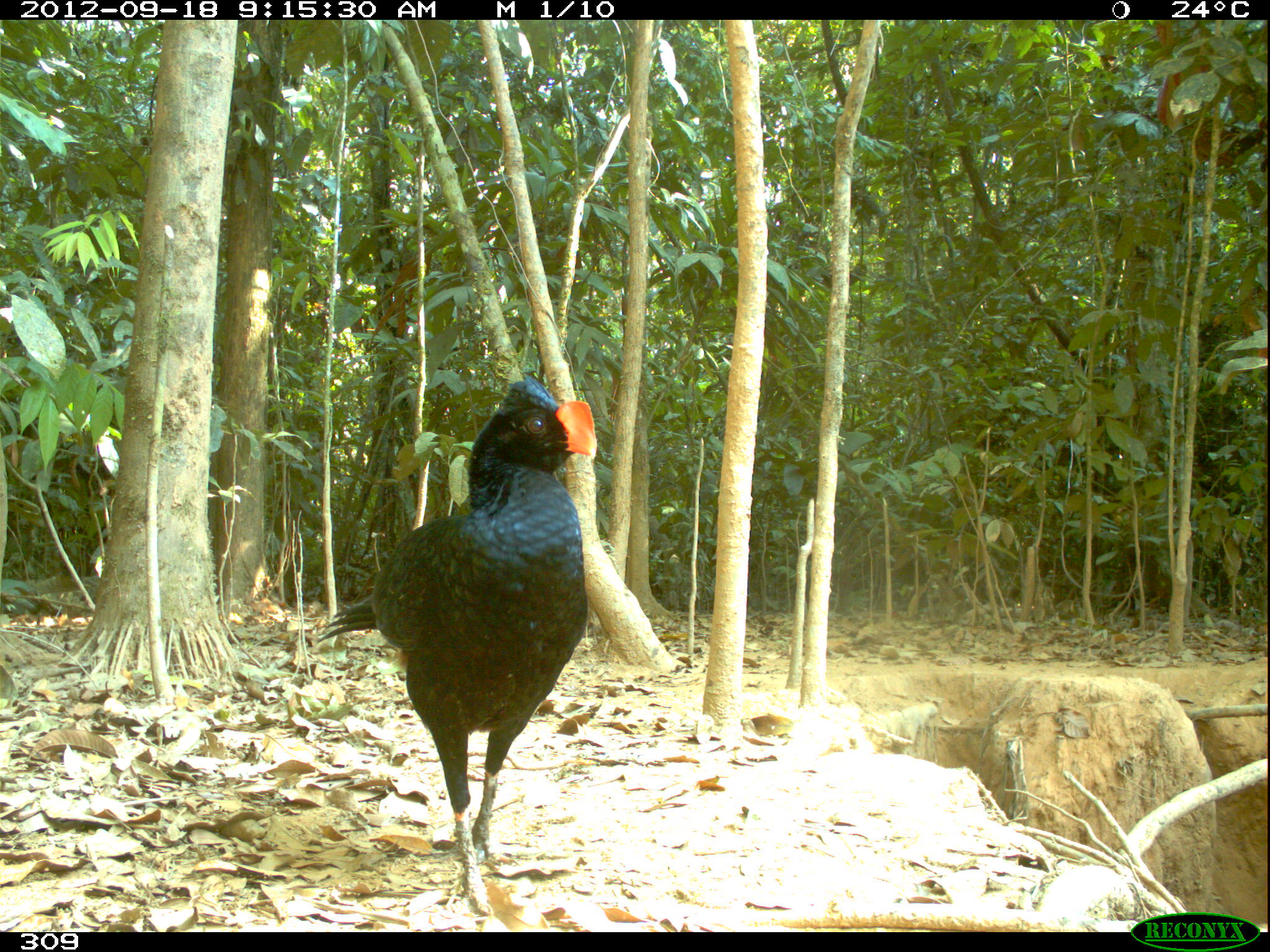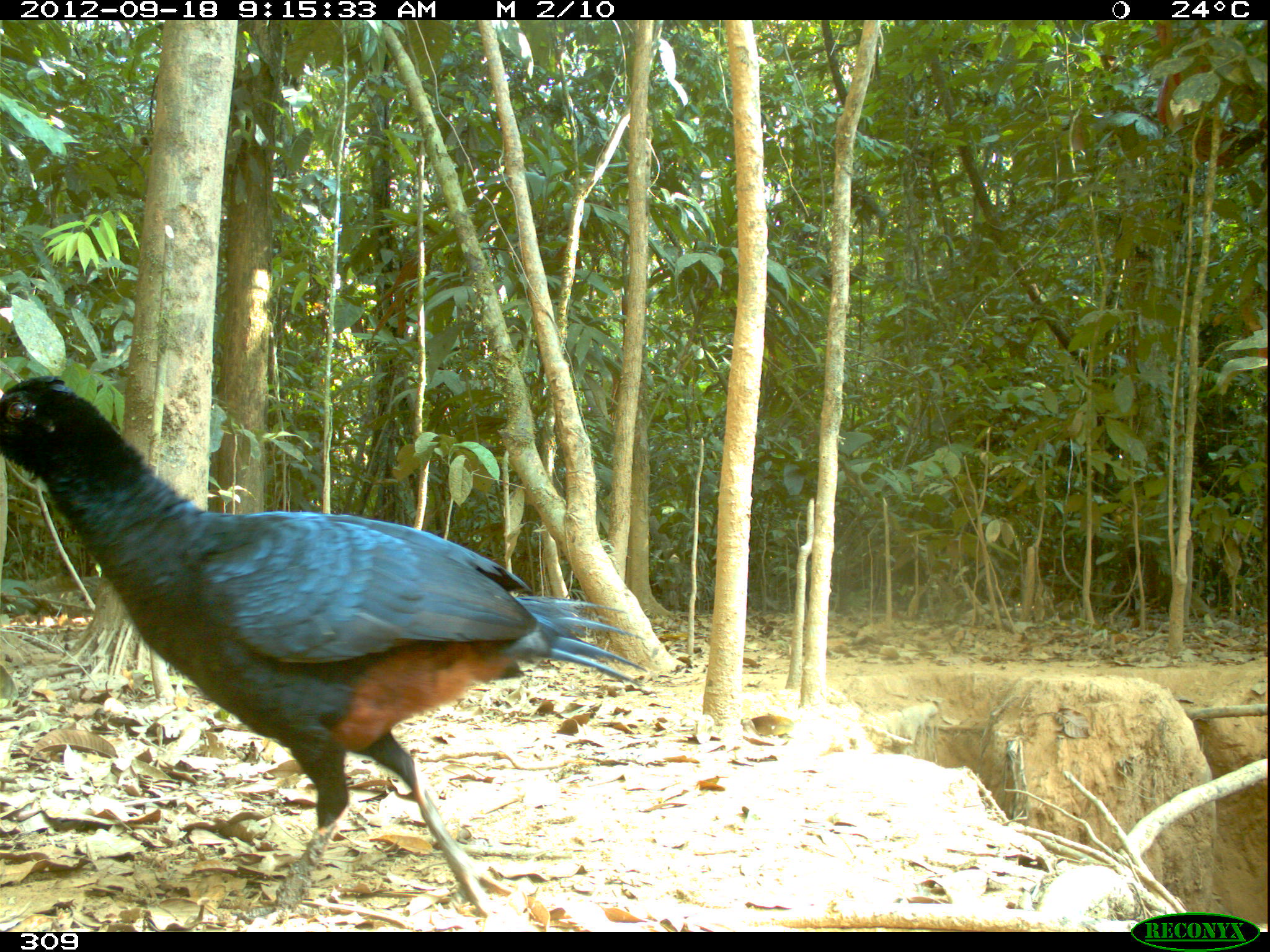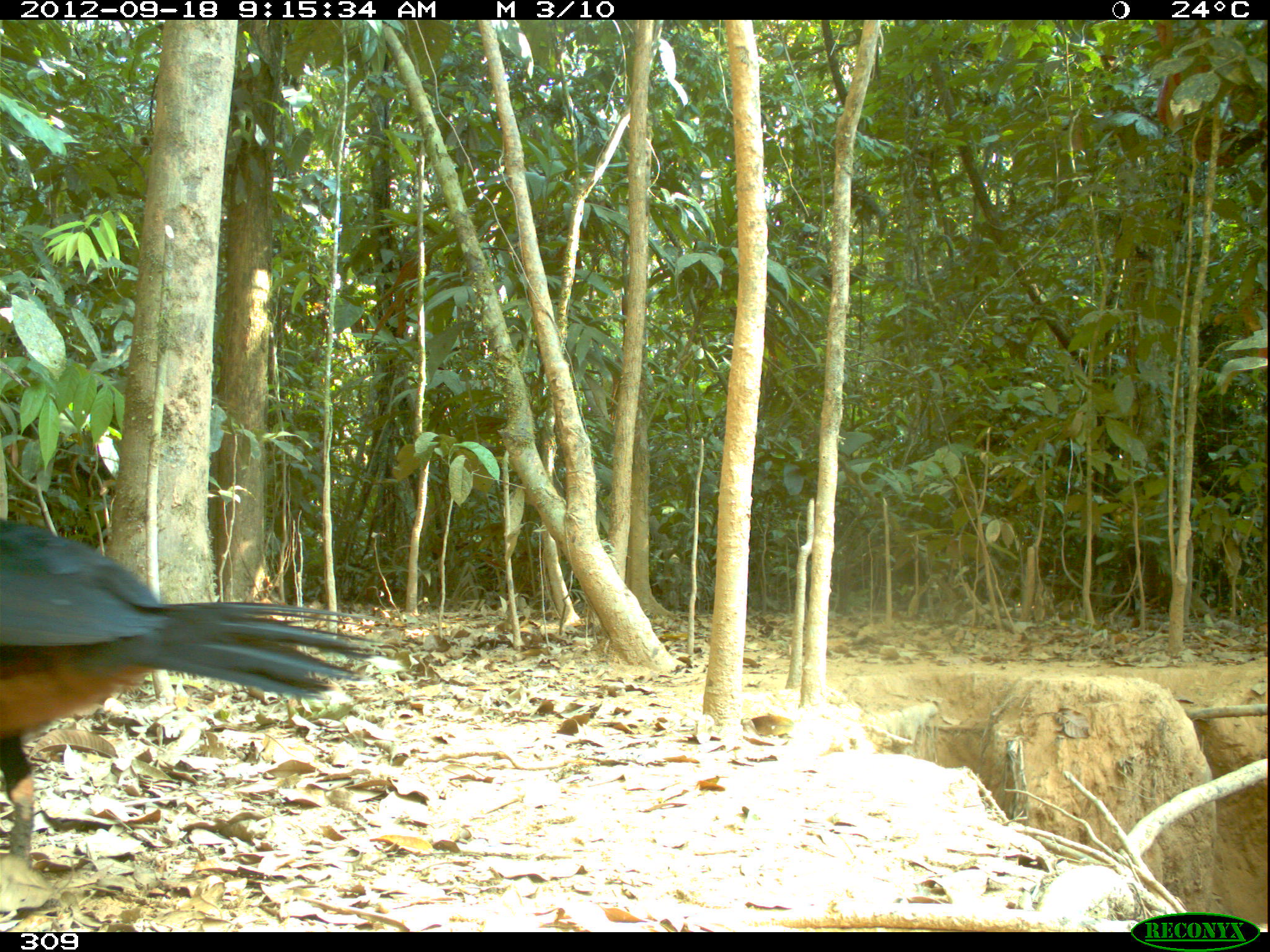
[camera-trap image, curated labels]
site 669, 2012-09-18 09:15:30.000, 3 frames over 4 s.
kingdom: Animalia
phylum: Chordata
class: Aves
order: Galliformes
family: Cracidae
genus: Mitu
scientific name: Mitu tuberosum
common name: razor-billed curassow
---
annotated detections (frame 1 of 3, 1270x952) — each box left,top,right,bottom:
mitu tuberosum: 313,375,595,922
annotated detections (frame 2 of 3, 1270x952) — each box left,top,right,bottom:
mitu tuberosum: 0,375,646,924